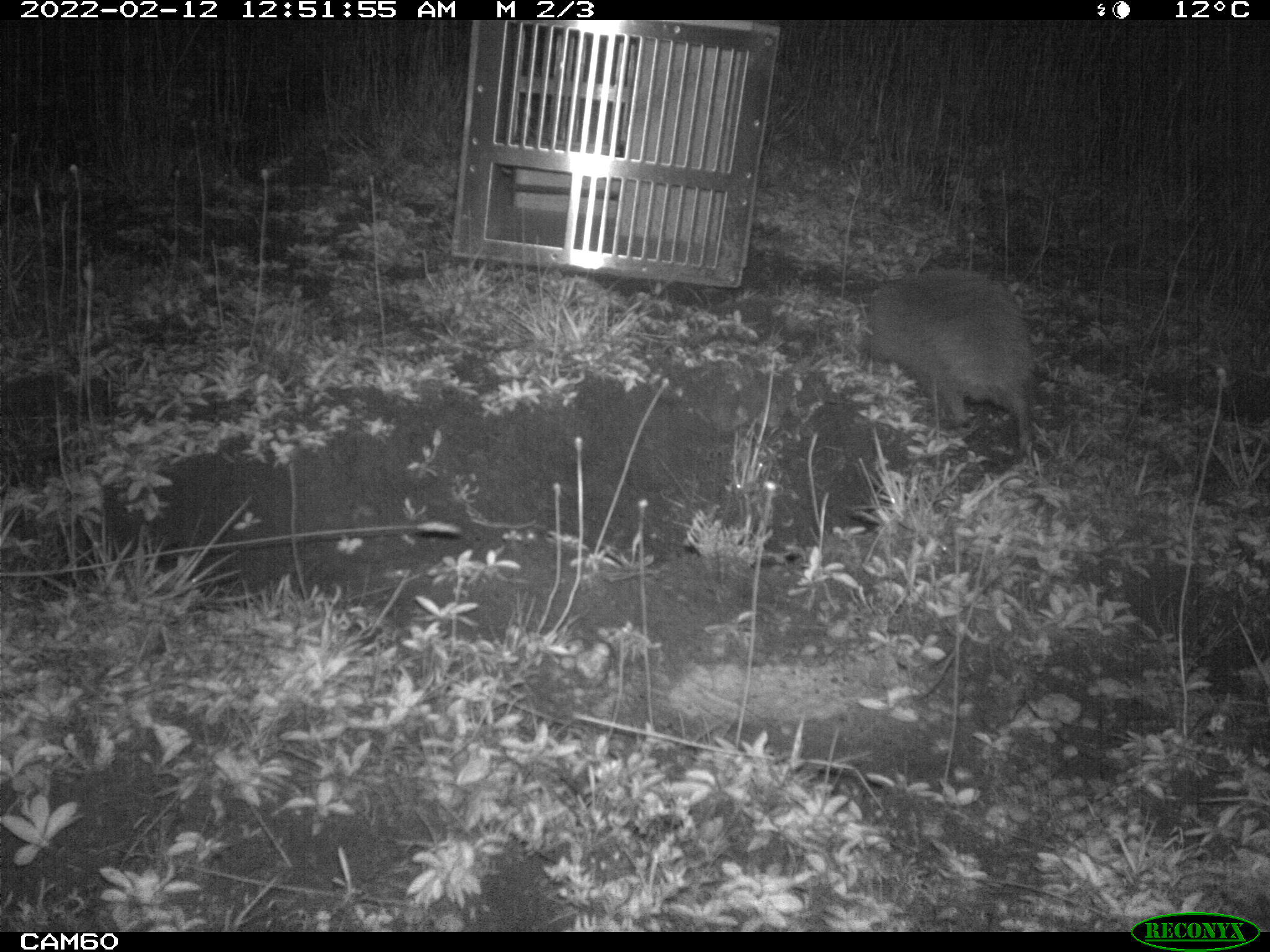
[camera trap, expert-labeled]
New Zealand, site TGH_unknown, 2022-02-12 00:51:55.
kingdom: Animalia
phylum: Chordata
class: Mammalia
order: Eulipotyphla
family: Erinaceidae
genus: Erinaceus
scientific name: Erinaceus europaeus europaeus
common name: european hedgehog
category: hedgehog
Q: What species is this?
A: Hedgehog (european hedgehog) (Erinaceus europaeus europaeus).